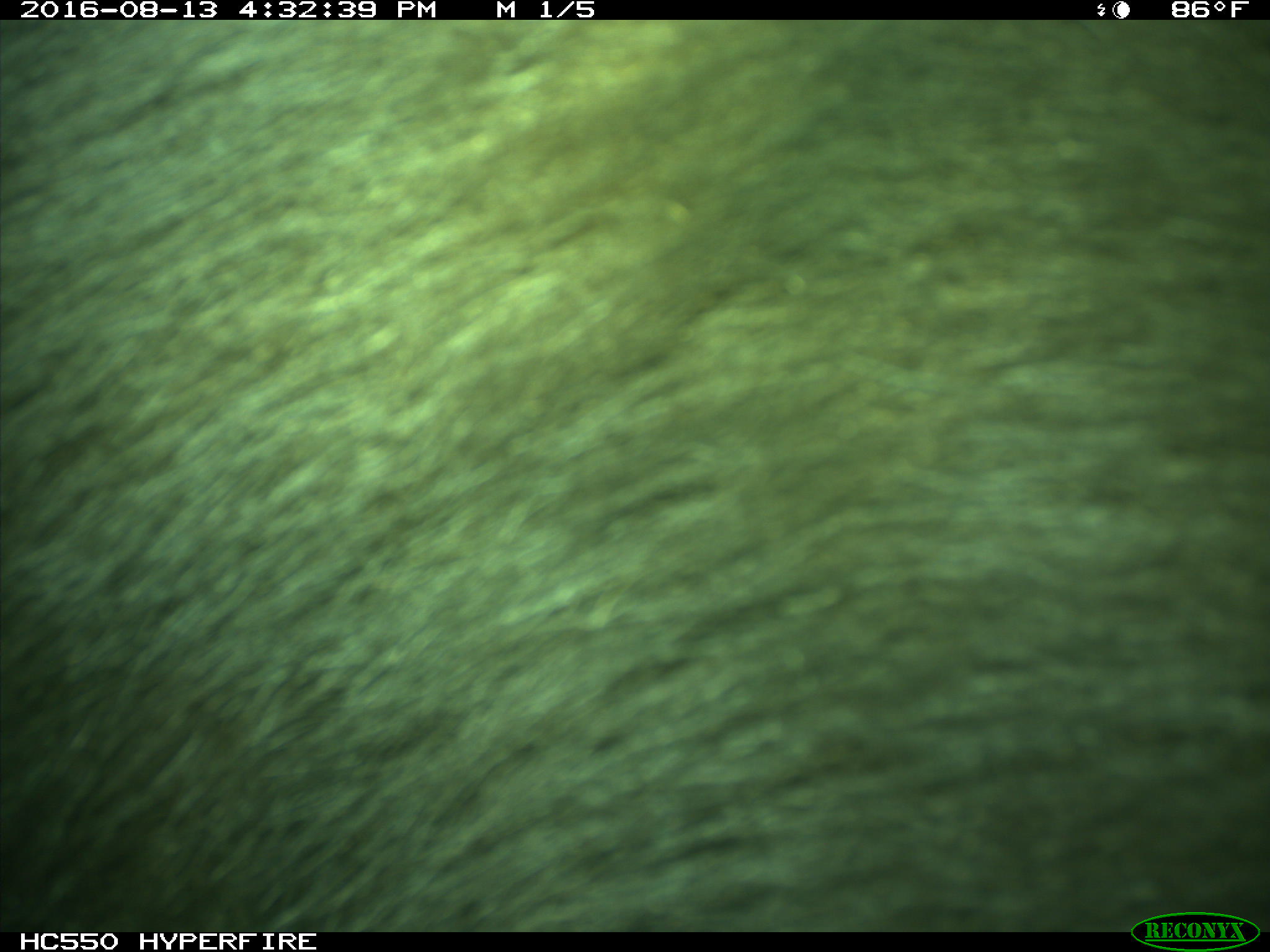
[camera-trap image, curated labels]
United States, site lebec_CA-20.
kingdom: Animalia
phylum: Chordata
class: Mammalia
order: Carnivora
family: Ursidae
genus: Ursus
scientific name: Ursus americanus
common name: american black bear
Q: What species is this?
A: Ursus americanus (american black bear).